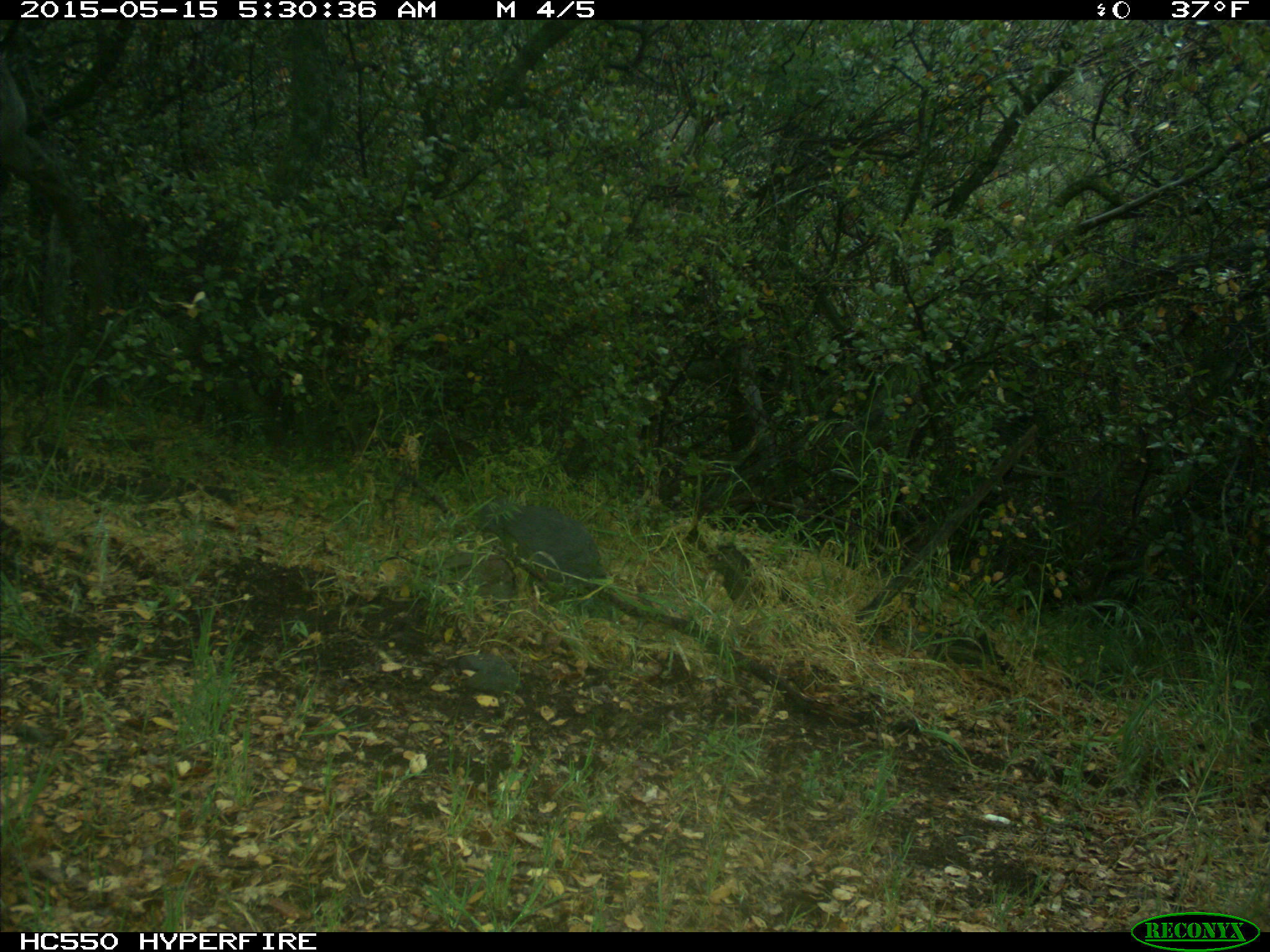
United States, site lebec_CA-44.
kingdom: Animalia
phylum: Chordata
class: Mammalia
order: Artiodactyla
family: Bovidae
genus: Bos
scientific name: Bos taurus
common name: domestic cow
Bos taurus (domestic cow).